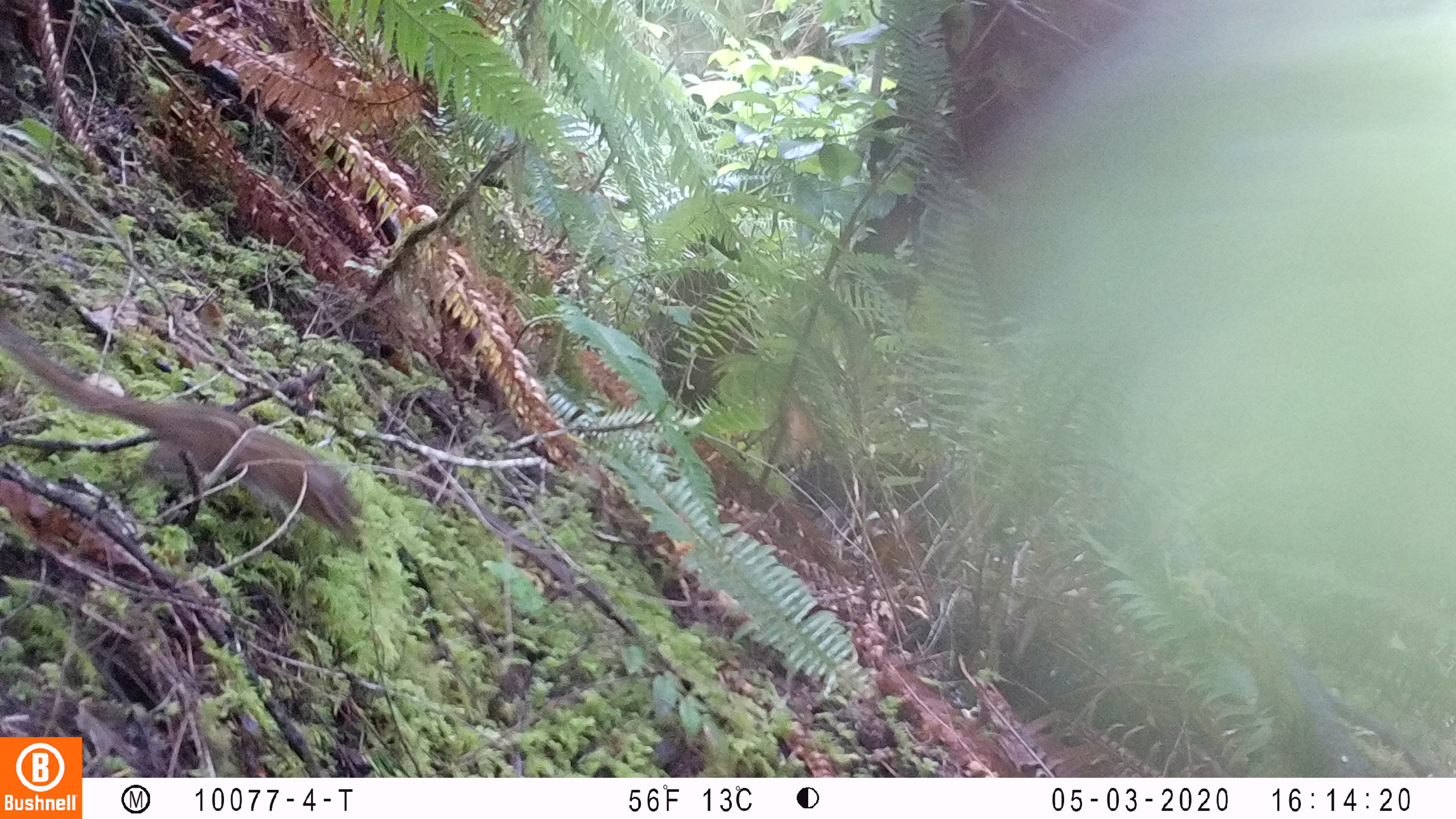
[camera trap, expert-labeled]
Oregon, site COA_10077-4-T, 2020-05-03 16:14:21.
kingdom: Animalia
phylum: Chordata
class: Mammalia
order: Rodentia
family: Sciuridae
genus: Neotamias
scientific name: Neotamias townsendii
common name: townsend's chipmunk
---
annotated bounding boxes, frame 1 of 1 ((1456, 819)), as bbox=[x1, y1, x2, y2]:
townsend's chipmunk: bbox=[4, 321, 366, 550]